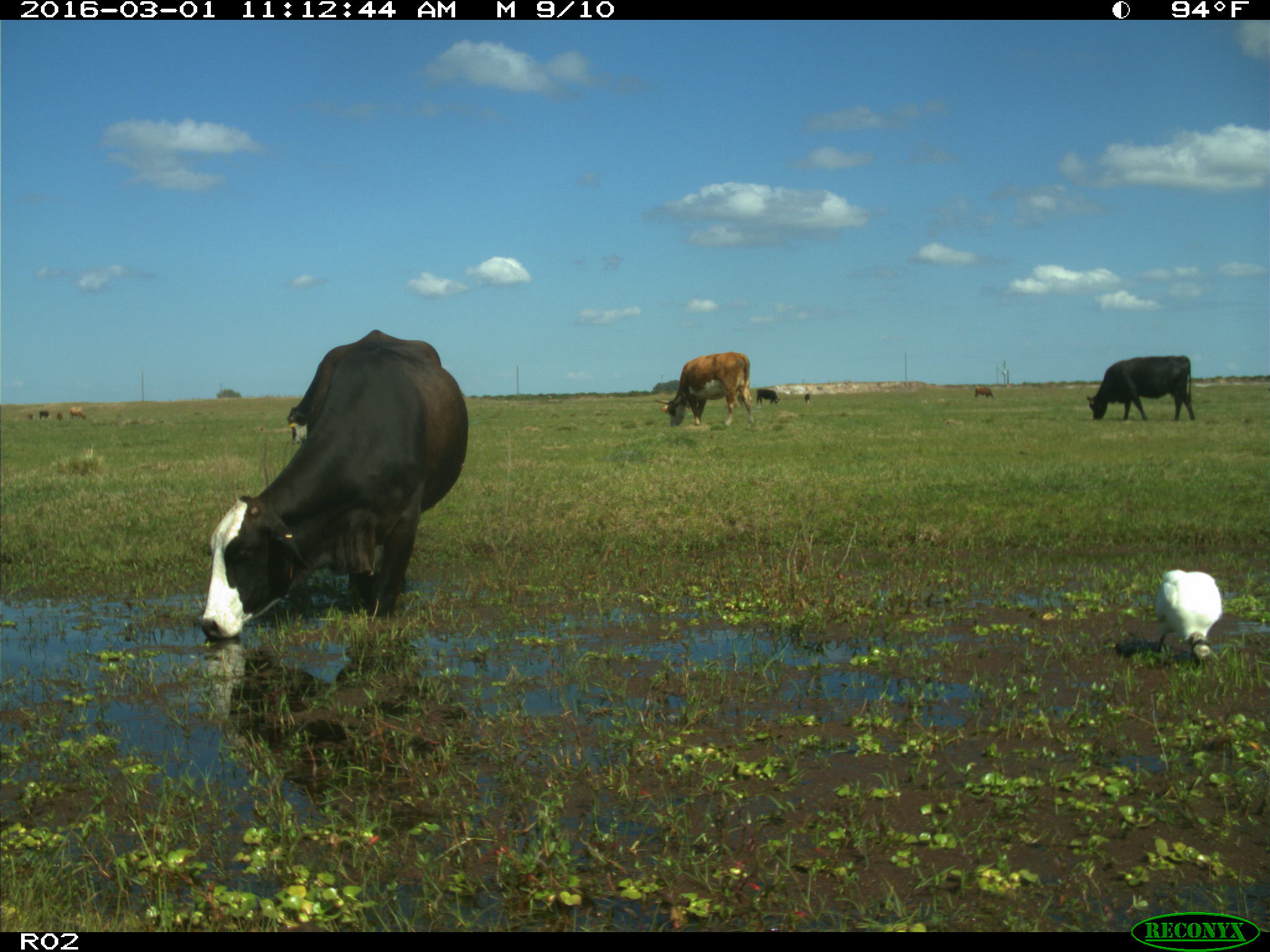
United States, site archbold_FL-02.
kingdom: Animalia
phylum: Chordata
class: Mammalia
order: Artiodactyla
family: Bovidae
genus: Bos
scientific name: Bos taurus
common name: domestic cow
Bos taurus (domestic cow).